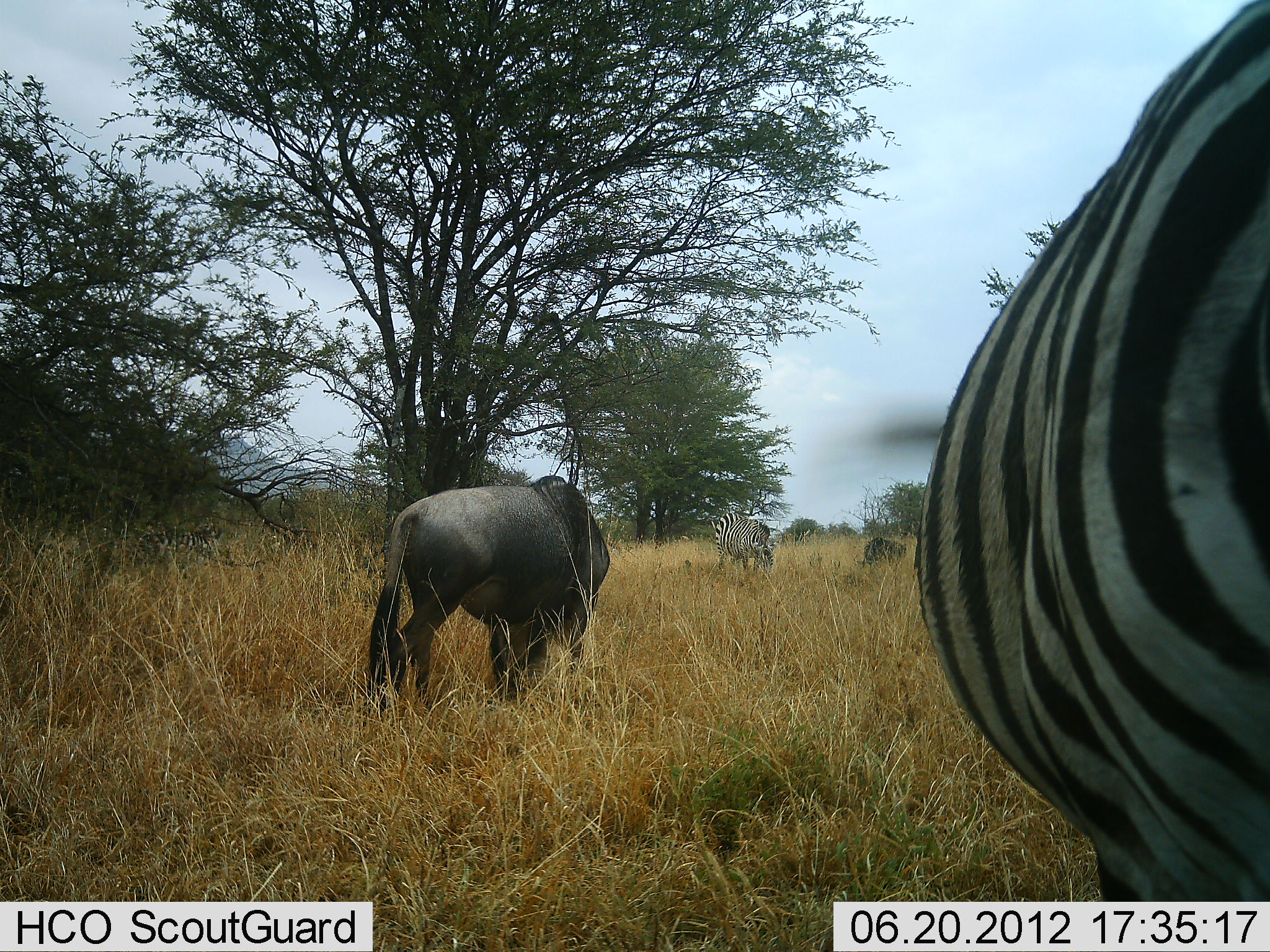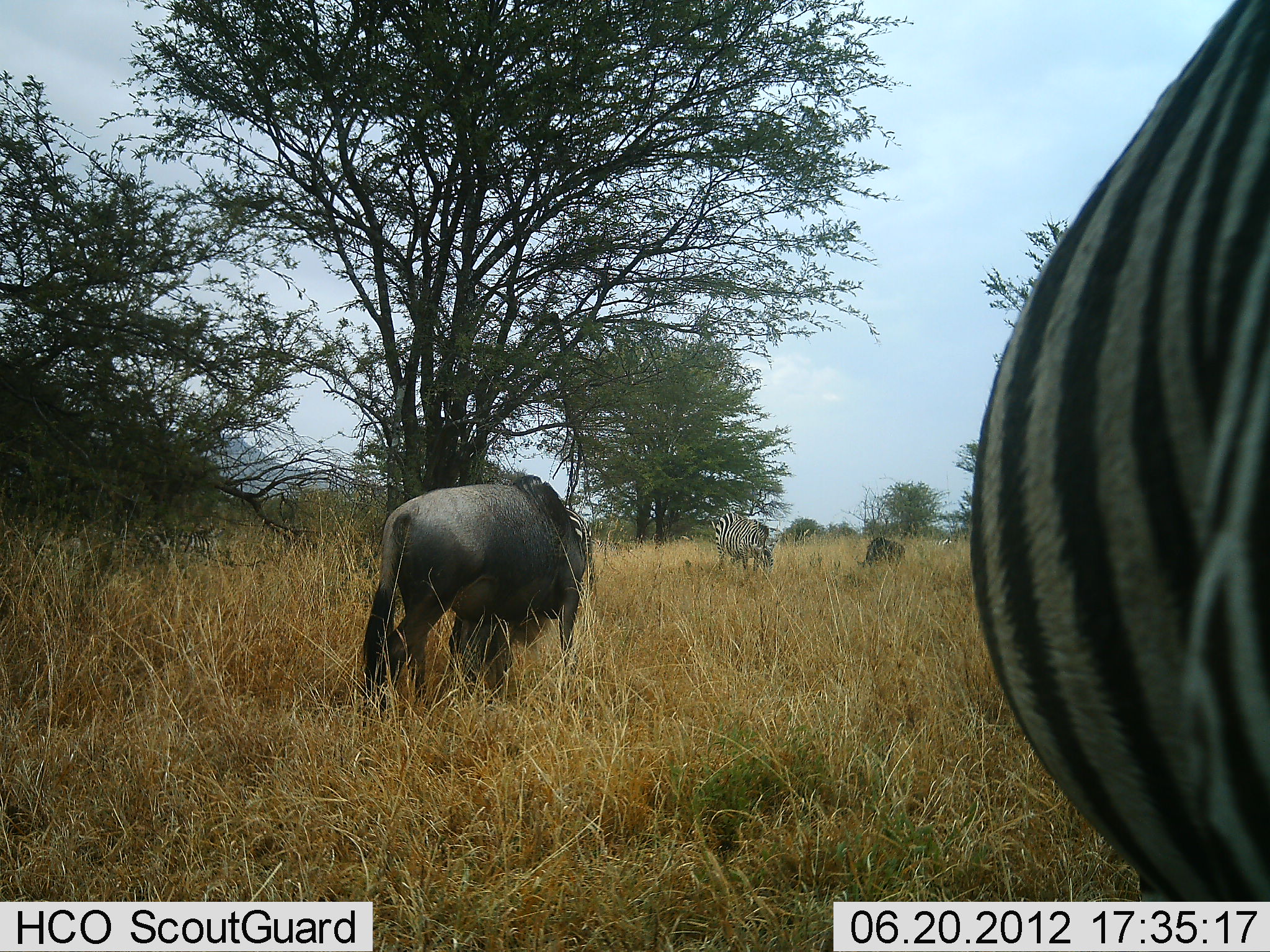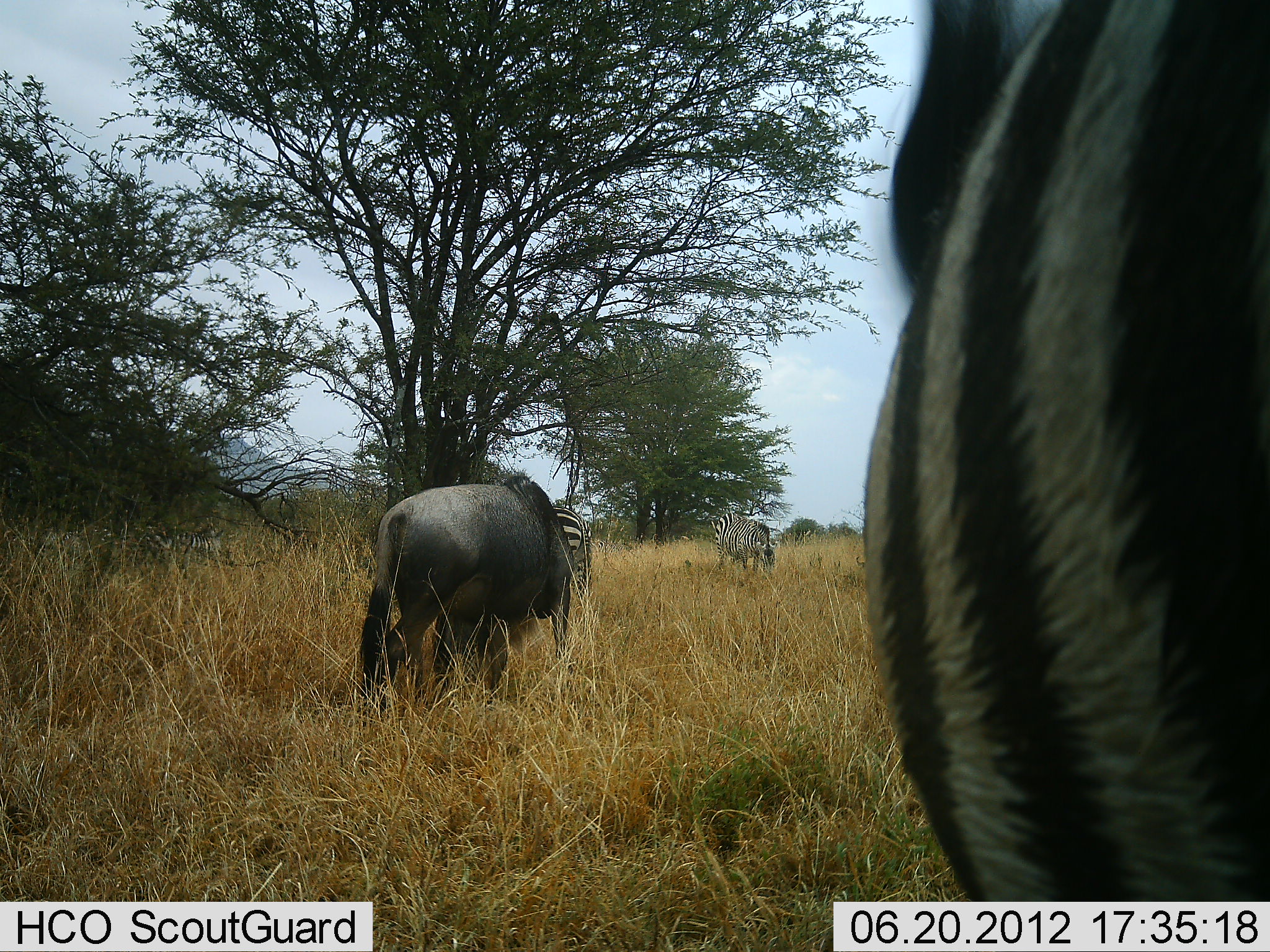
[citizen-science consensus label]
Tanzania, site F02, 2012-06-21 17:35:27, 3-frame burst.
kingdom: Animalia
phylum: Chordata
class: Mammalia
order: Artiodactyla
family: Bovidae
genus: Connochaetes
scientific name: Connochaetes taurinus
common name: blue wildebeest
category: wildebeest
Wildebeest (blue wildebeest) (Connochaetes taurinus), count 2. Behavior (volunteer vote fractions): standing 20%, resting 0%, moving 10%, interacting 0%. Young present (vote fraction): 0%. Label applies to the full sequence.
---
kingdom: Animalia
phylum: Chordata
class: Mammalia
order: Perissodactyla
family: Equidae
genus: Equus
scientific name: Equus quagga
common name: plains zebra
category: zebra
Zebra (plains zebra) (Equus quagga), count 3. Behavior (volunteer vote fractions): standing 50%, resting 0%, moving 20%, interacting 0%. Young present (vote fraction): 0%. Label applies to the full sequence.